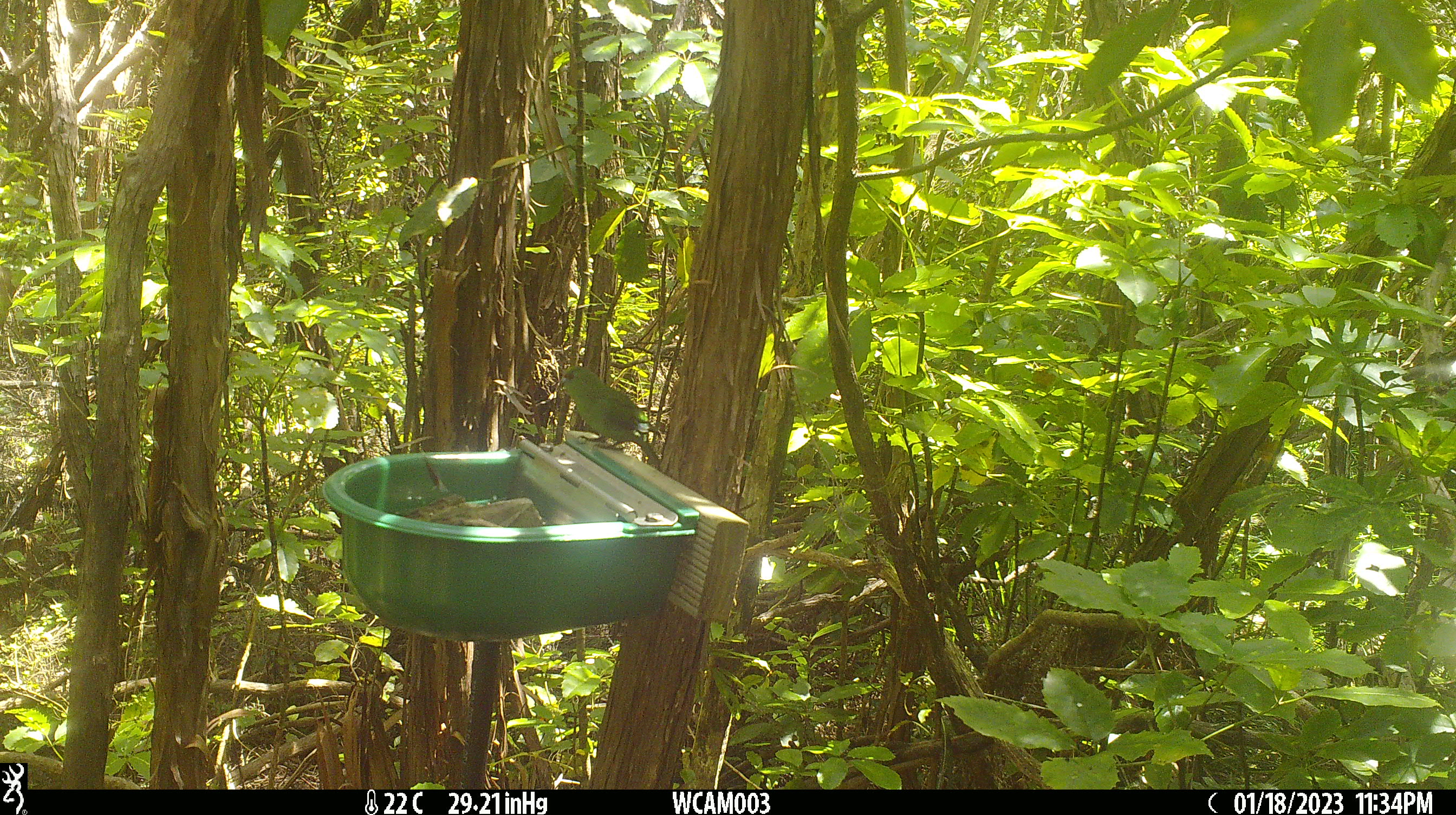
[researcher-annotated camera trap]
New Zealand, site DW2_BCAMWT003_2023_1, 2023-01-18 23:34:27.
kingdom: Animalia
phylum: Chordata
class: Aves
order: Psittaciformes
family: Psittaculidae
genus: Cyanoramphus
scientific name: Cyanoramphus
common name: parakeet